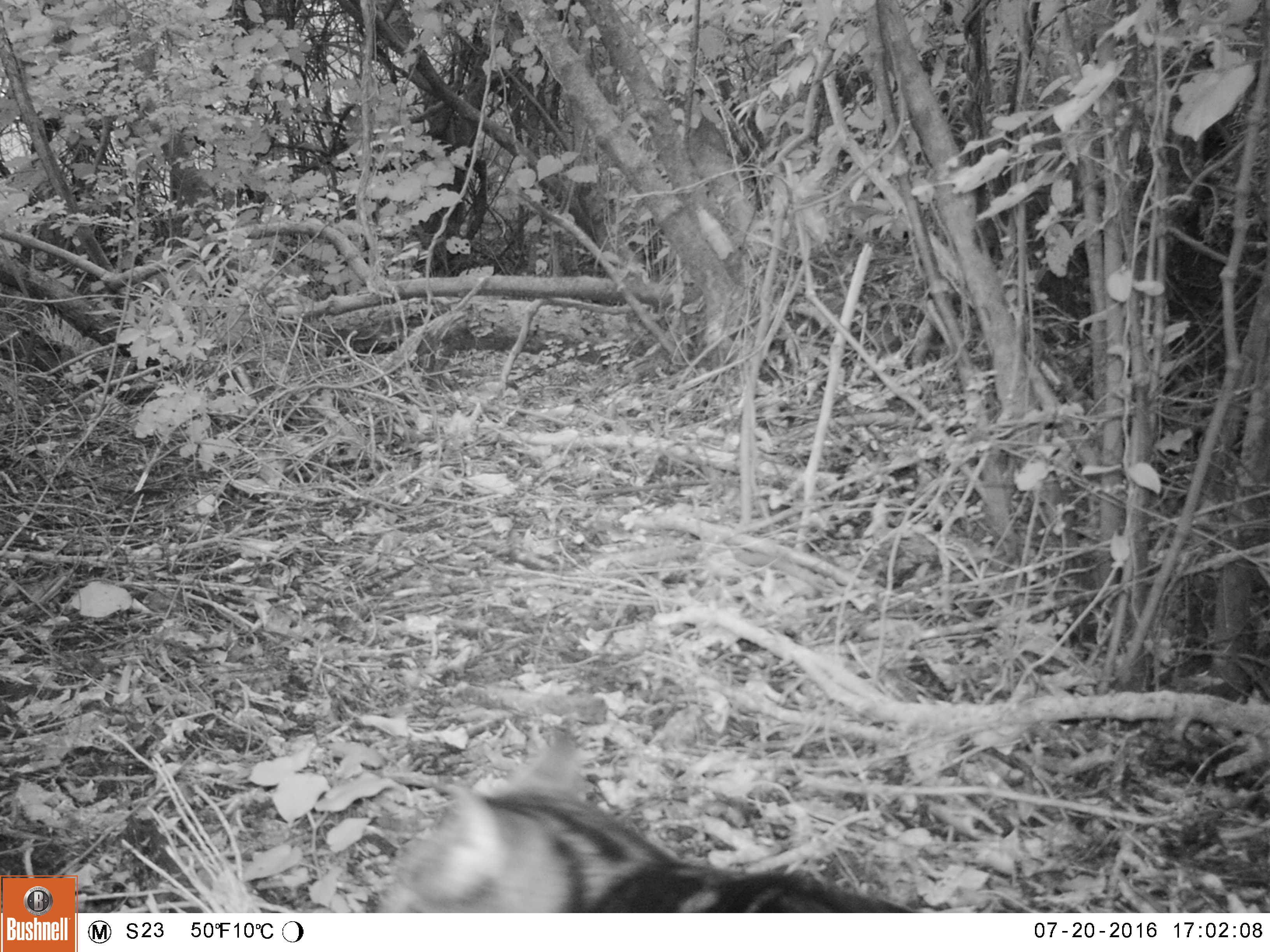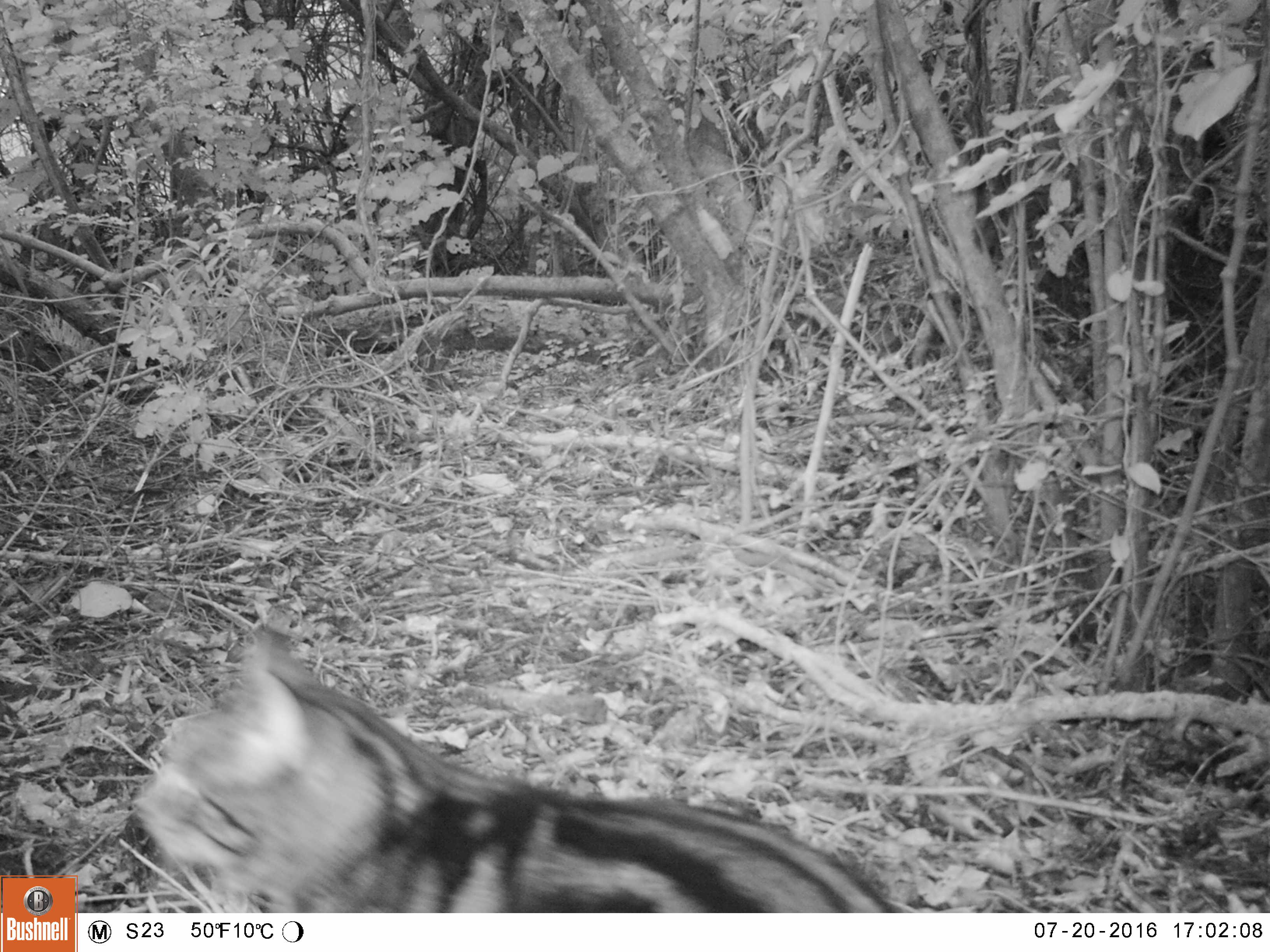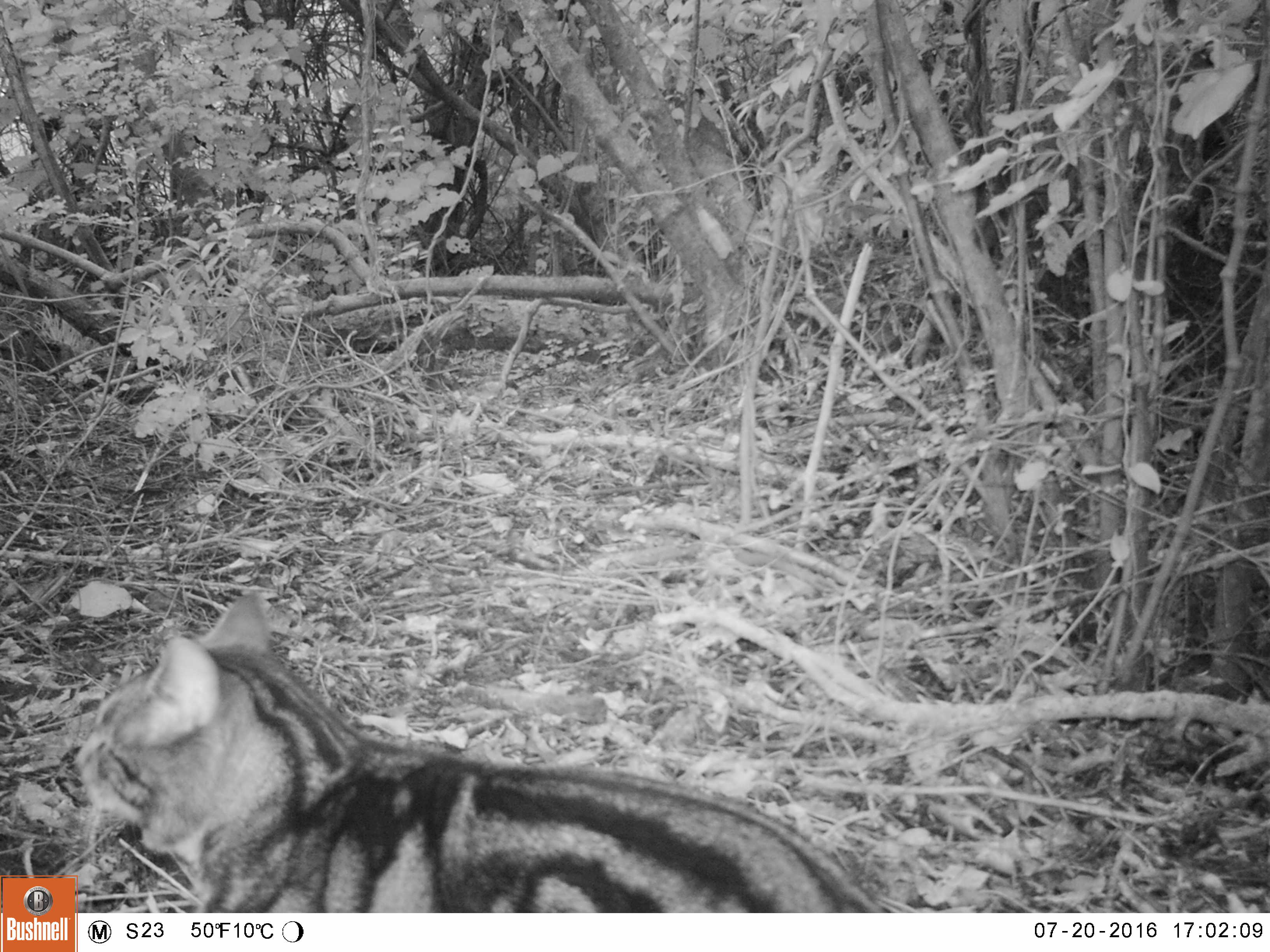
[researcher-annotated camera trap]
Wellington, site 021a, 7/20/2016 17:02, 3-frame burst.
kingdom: Animalia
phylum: Chordata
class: Mammalia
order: Carnivora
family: Felidae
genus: Felis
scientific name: Felis catus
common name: cat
Cat (Felis catus).